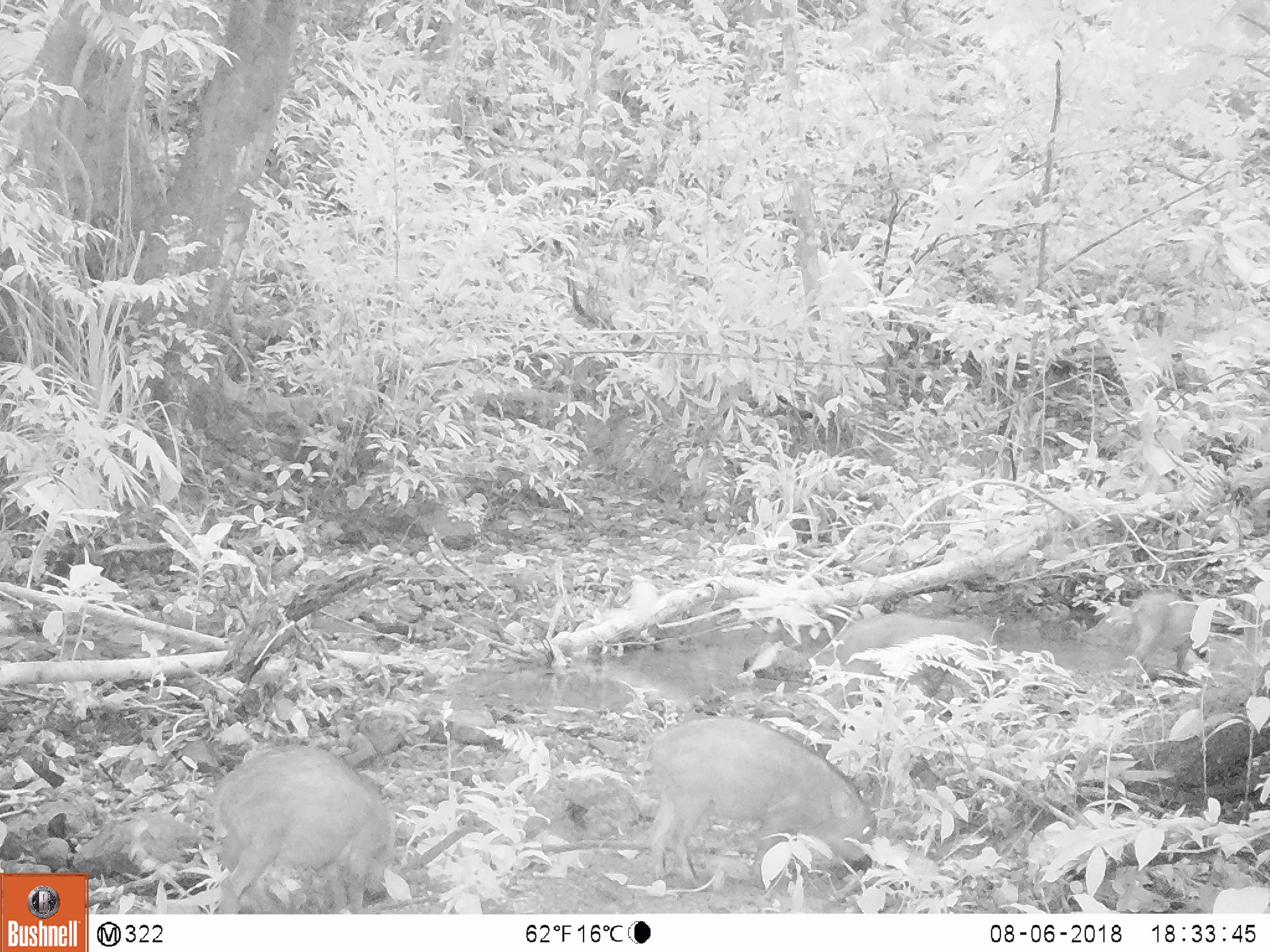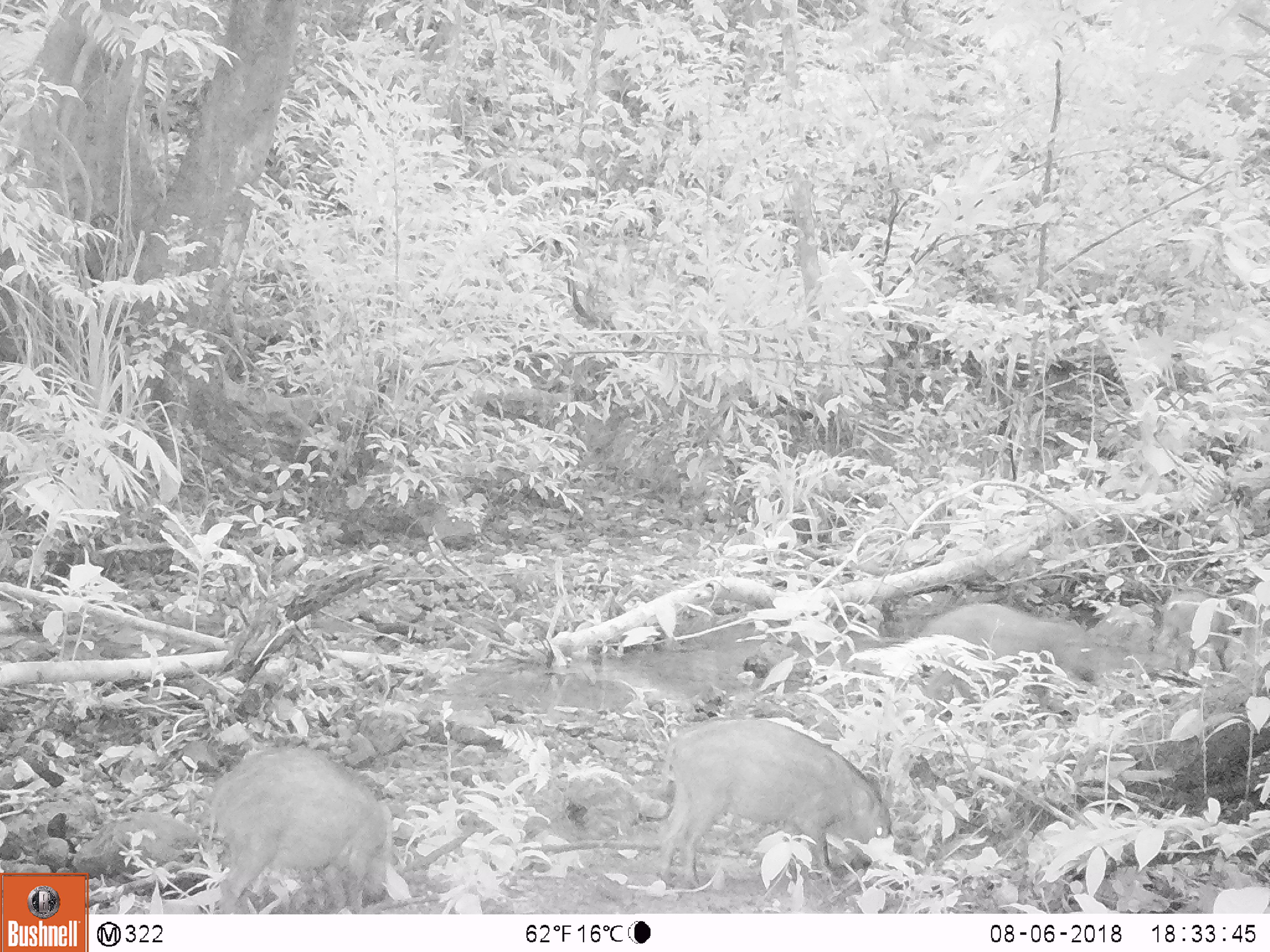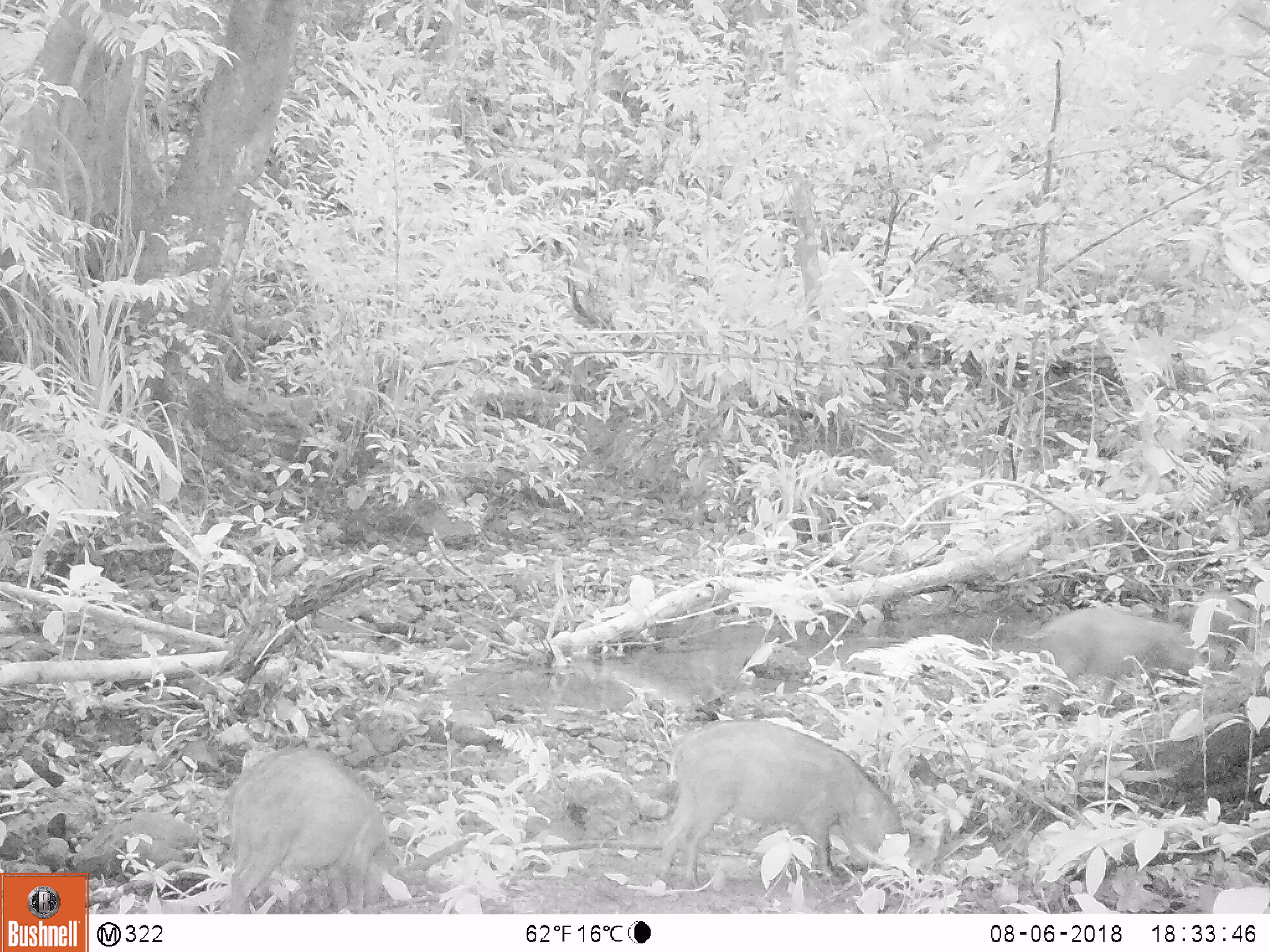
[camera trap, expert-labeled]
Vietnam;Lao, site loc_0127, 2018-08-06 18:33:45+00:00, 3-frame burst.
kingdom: Animalia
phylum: Chordata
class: Mammalia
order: Artiodactyla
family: Suidae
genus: Sus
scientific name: Sus scrofa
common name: eurasian wild pig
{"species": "eurasian wild pig (Sus scrofa)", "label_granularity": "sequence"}